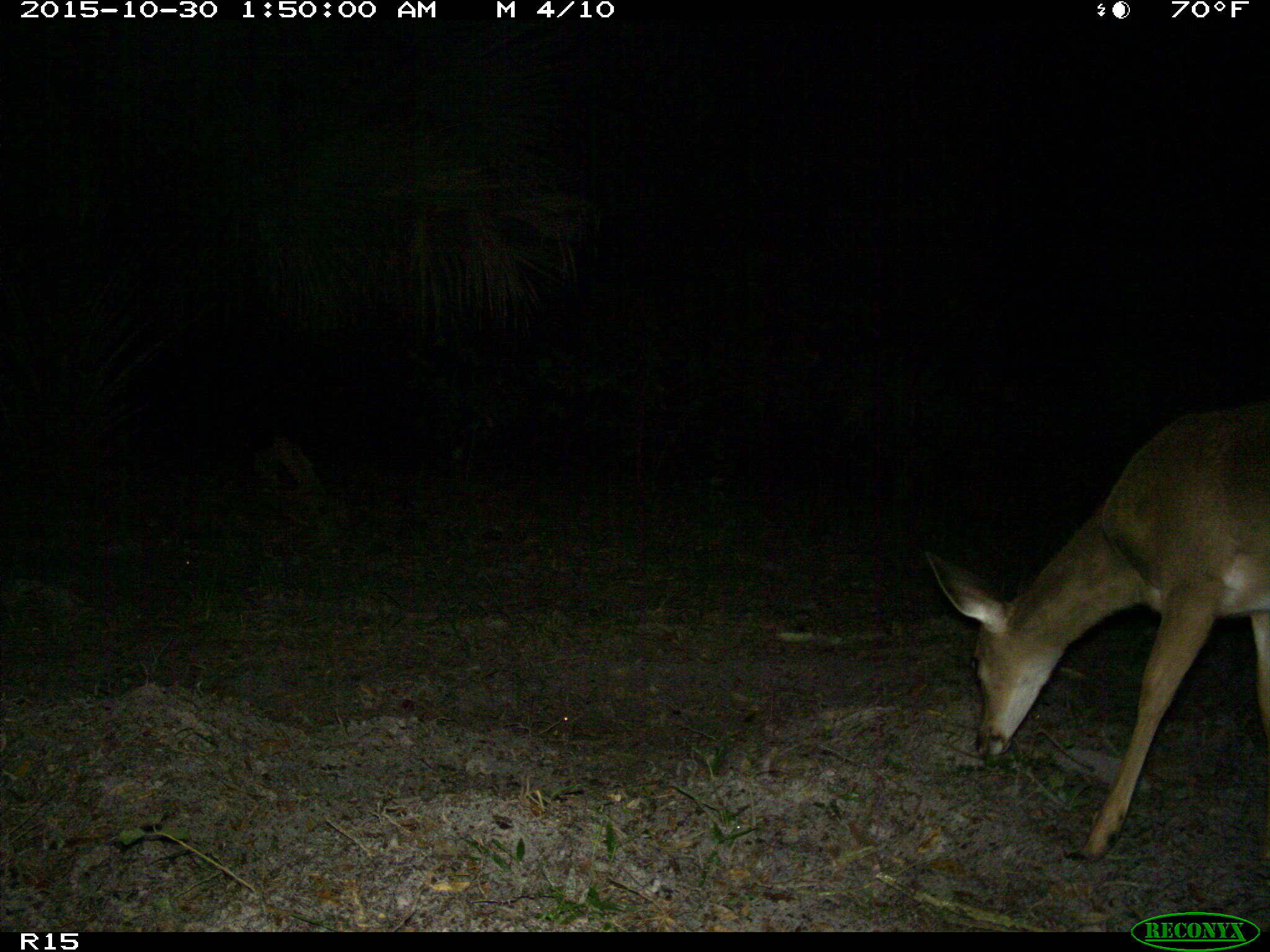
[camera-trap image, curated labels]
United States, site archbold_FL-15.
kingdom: Animalia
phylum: Chordata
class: Mammalia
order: Artiodactyla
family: Cervidae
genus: Odocoileus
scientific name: Odocoileus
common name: deer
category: unidentified deer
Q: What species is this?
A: Unidentified deer (deer) (Odocoileus).